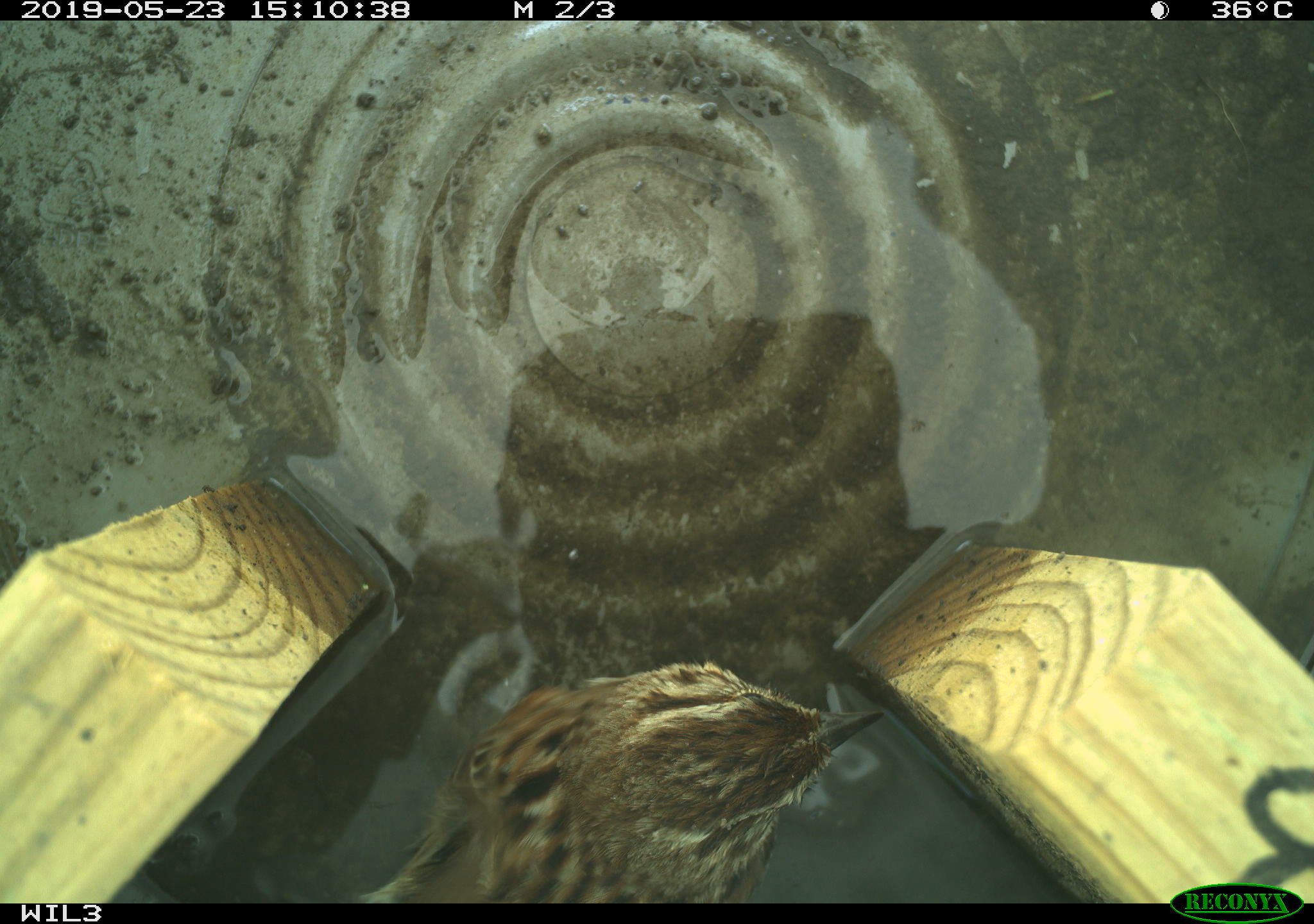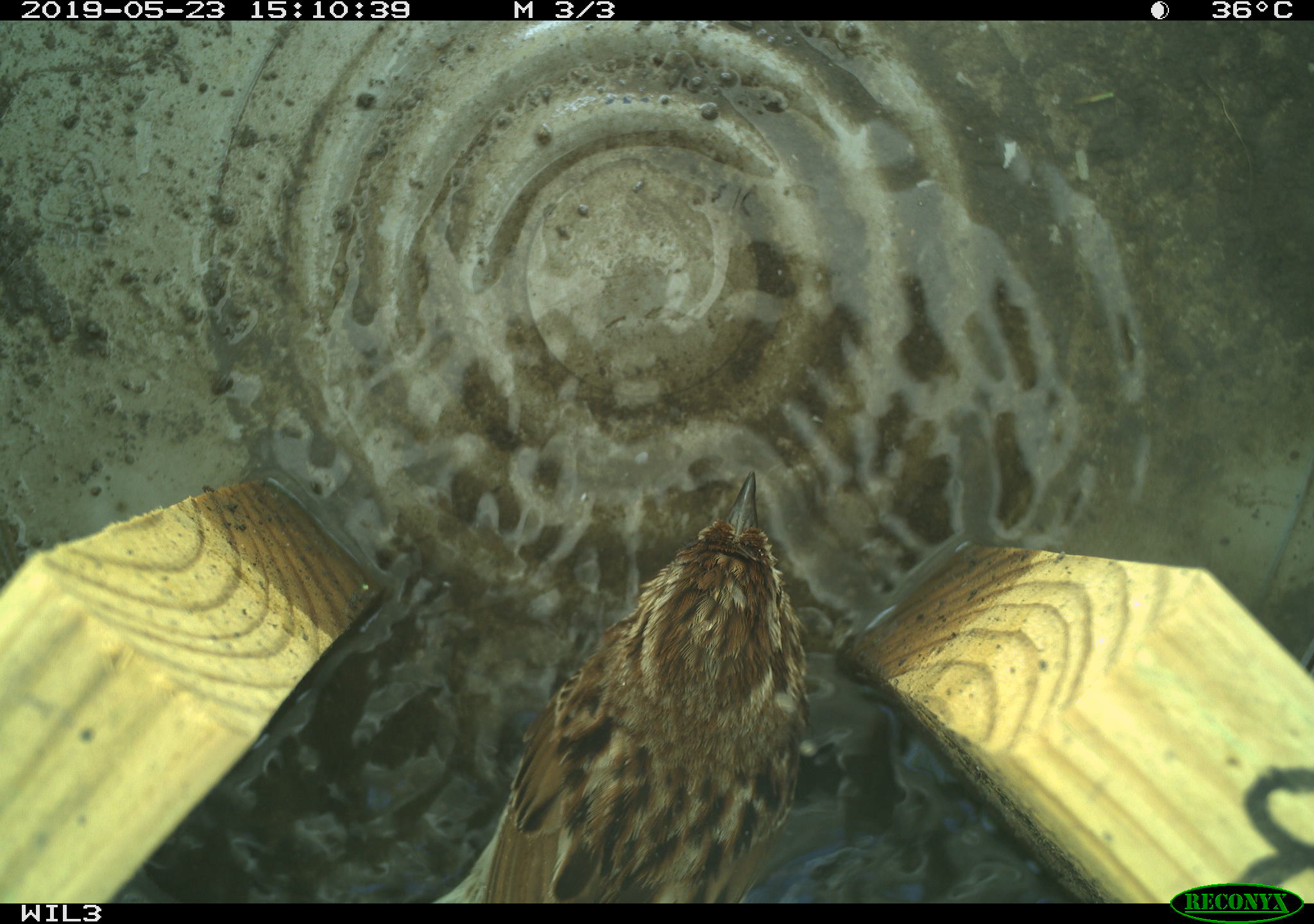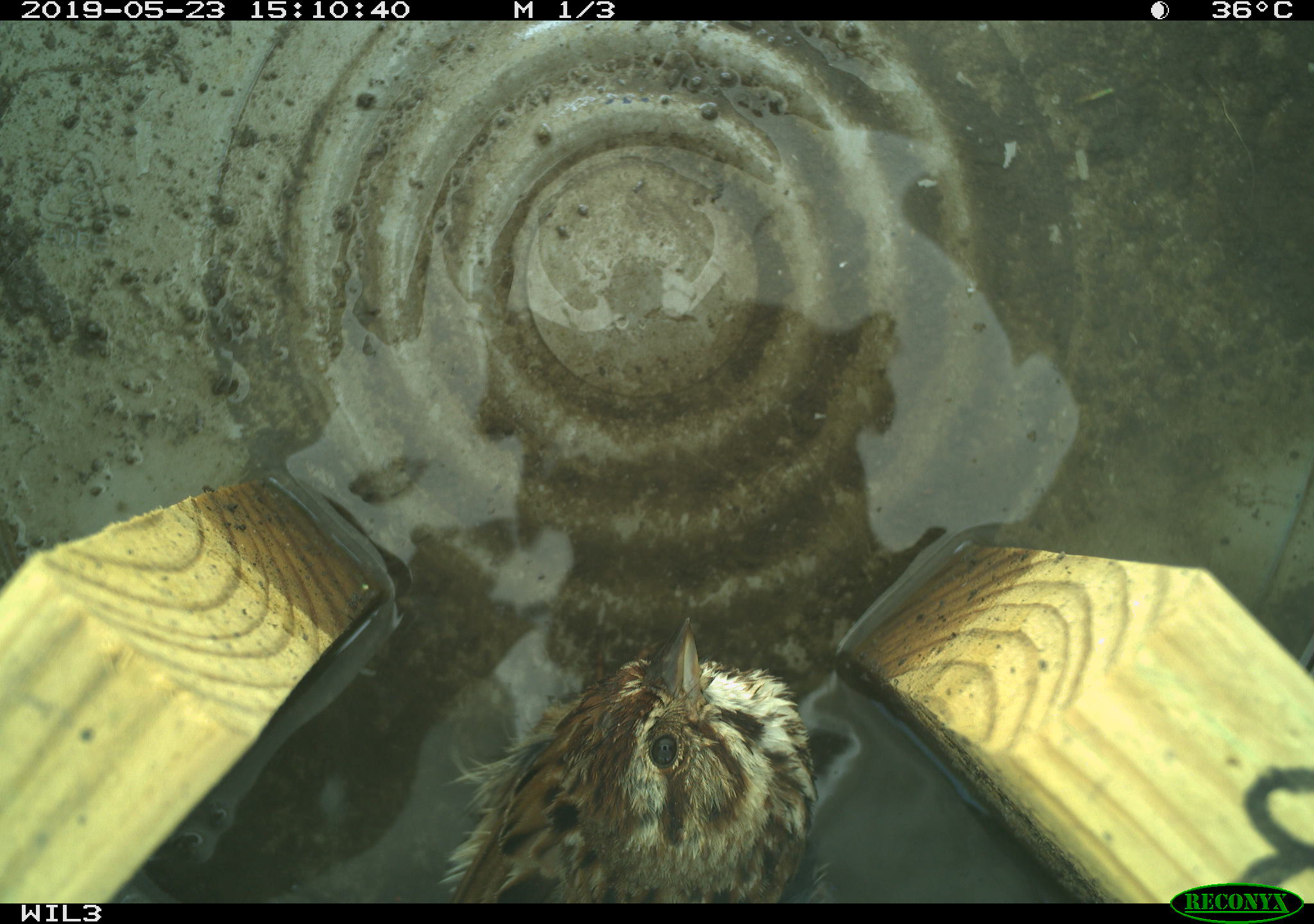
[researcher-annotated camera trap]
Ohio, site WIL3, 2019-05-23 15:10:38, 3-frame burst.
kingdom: Animalia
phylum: Chordata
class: Aves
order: Passeriformes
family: Passerellidae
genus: Melospiza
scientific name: Melospiza melodia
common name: song sparrow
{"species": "song sparrow (Melospiza melodia)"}